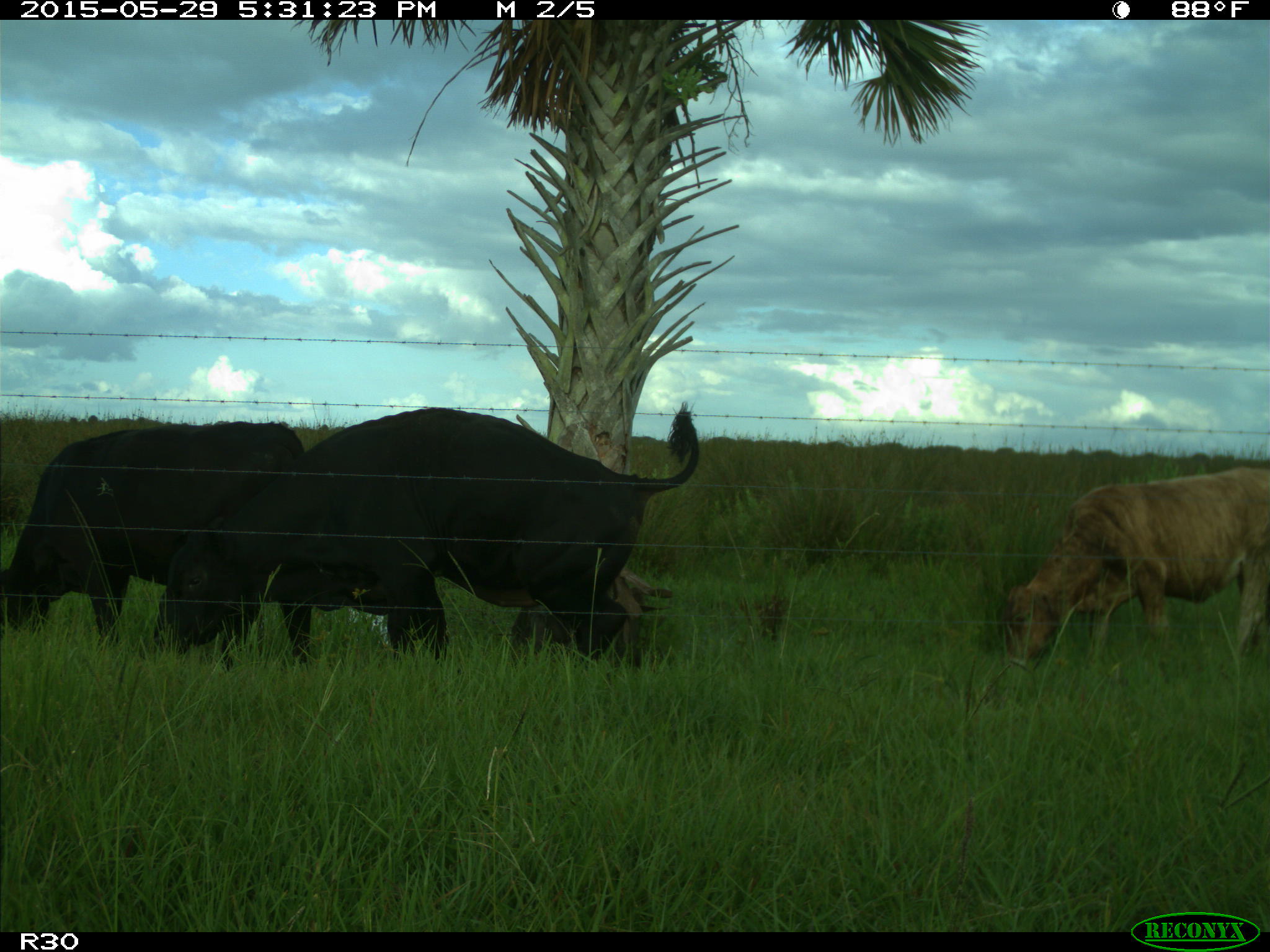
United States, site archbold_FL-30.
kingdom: Animalia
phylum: Chordata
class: Mammalia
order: Artiodactyla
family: Bovidae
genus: Bos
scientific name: Bos taurus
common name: domestic cow